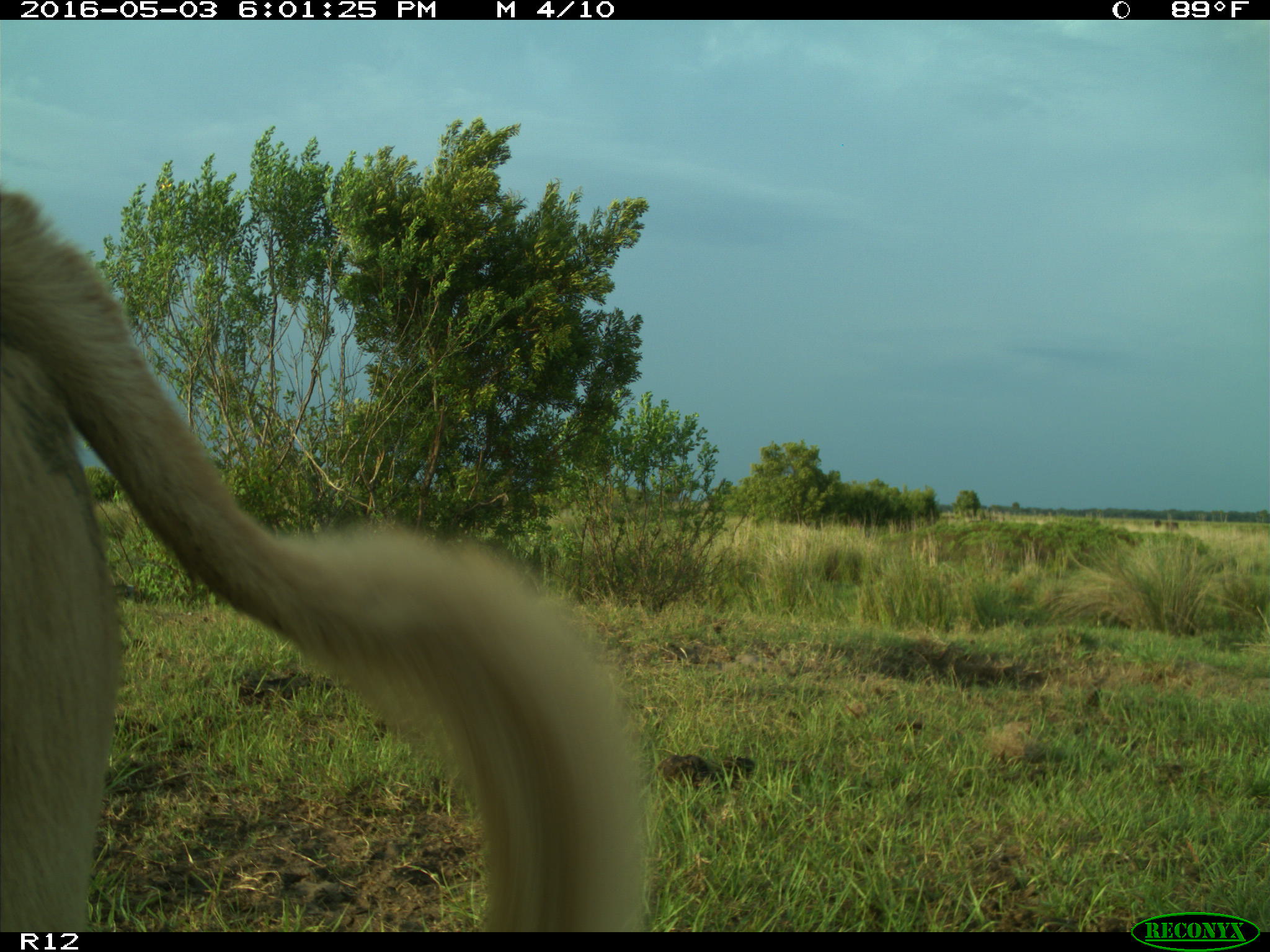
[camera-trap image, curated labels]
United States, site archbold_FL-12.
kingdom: Animalia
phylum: Chordata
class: Mammalia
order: Artiodactyla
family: Bovidae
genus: Bos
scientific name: Bos taurus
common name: domestic cow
Bos taurus (domestic cow).